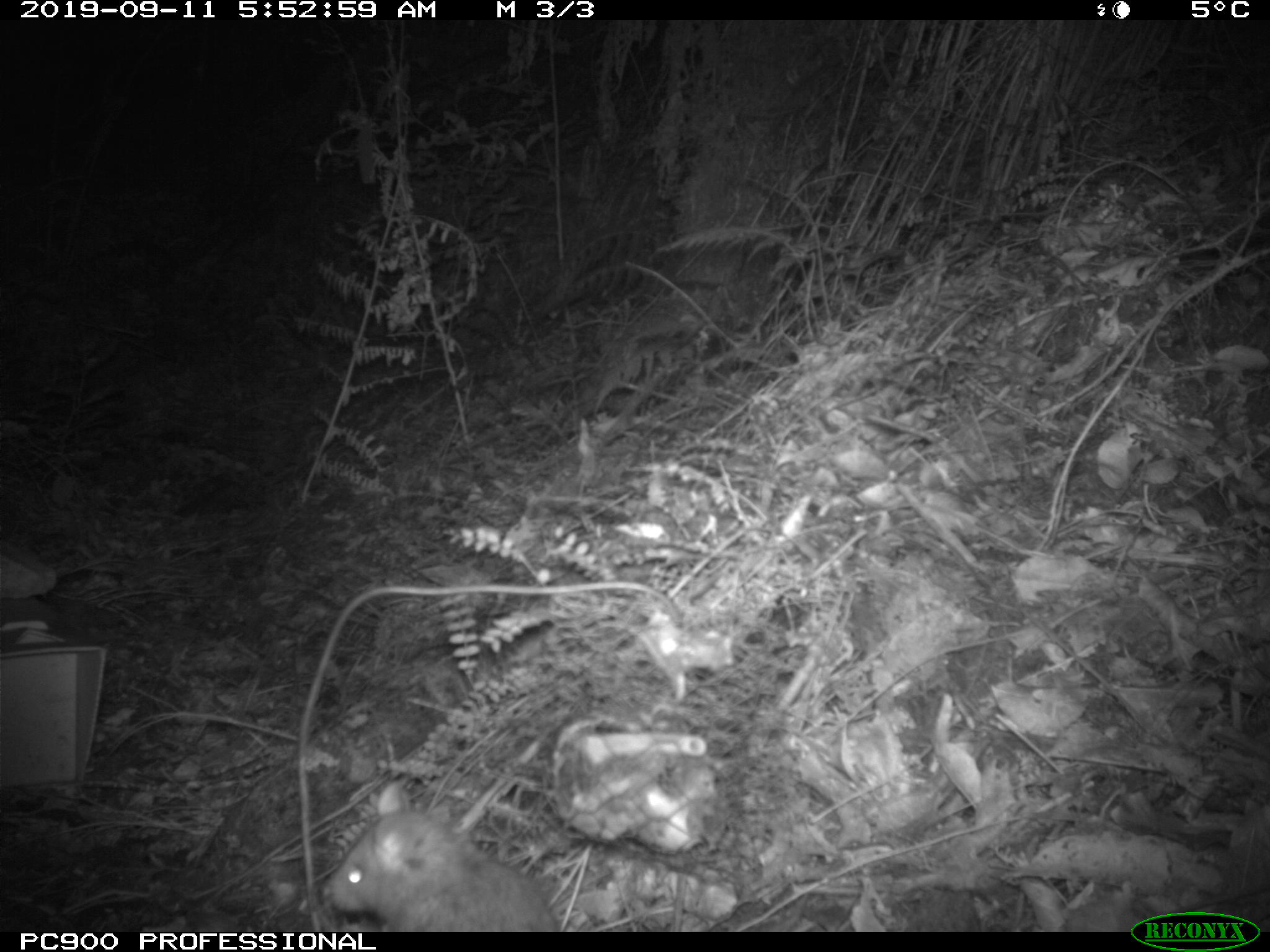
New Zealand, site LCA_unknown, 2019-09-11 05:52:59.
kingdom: Animalia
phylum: Chordata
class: Mammalia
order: Rodentia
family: Muridae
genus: Rattus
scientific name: Rattus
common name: rat